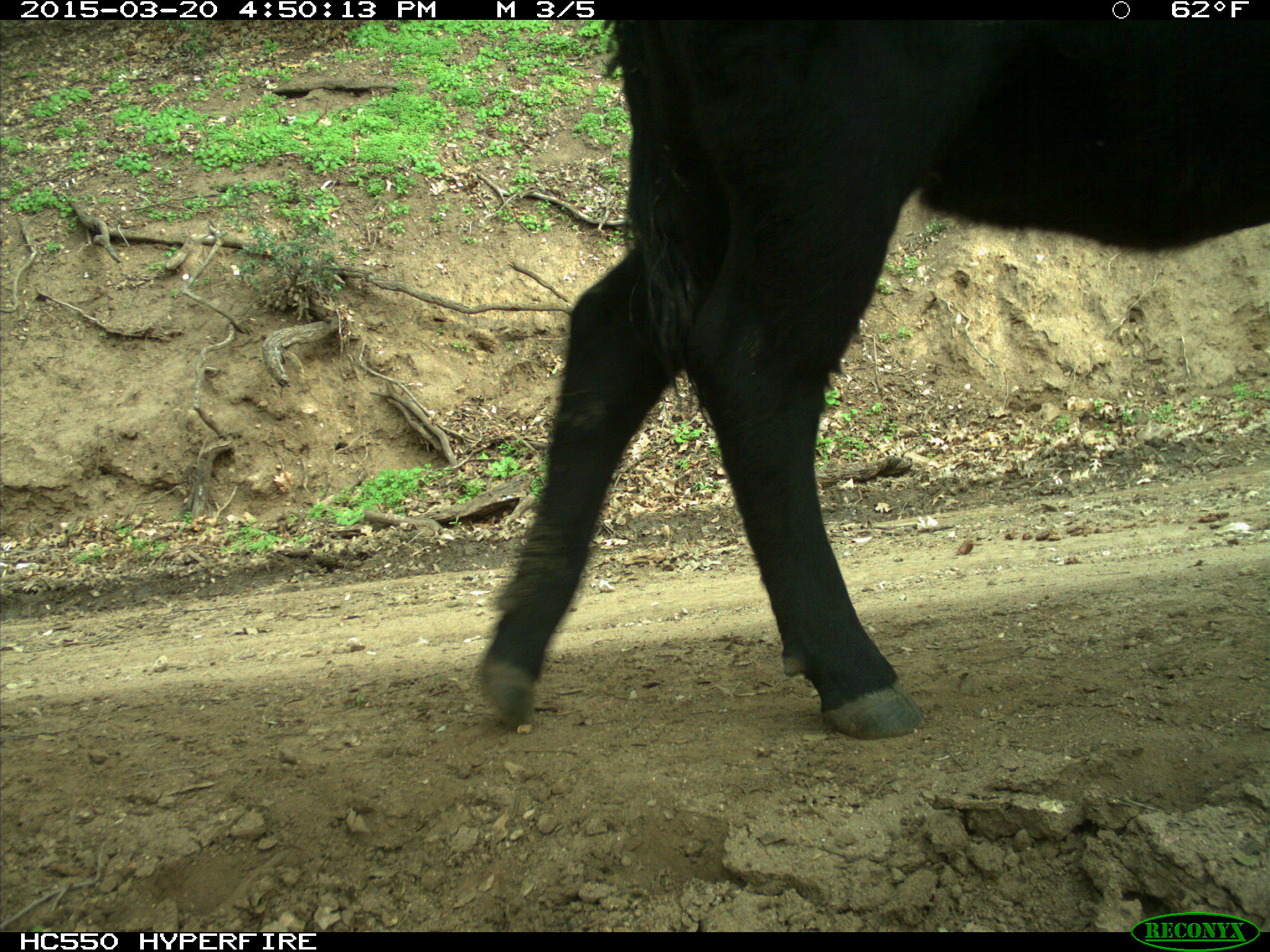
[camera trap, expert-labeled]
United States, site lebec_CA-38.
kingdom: Animalia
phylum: Chordata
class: Mammalia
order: Artiodactyla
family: Bovidae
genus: Bos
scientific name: Bos taurus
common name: domestic cow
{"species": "Bos taurus (domestic cow)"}